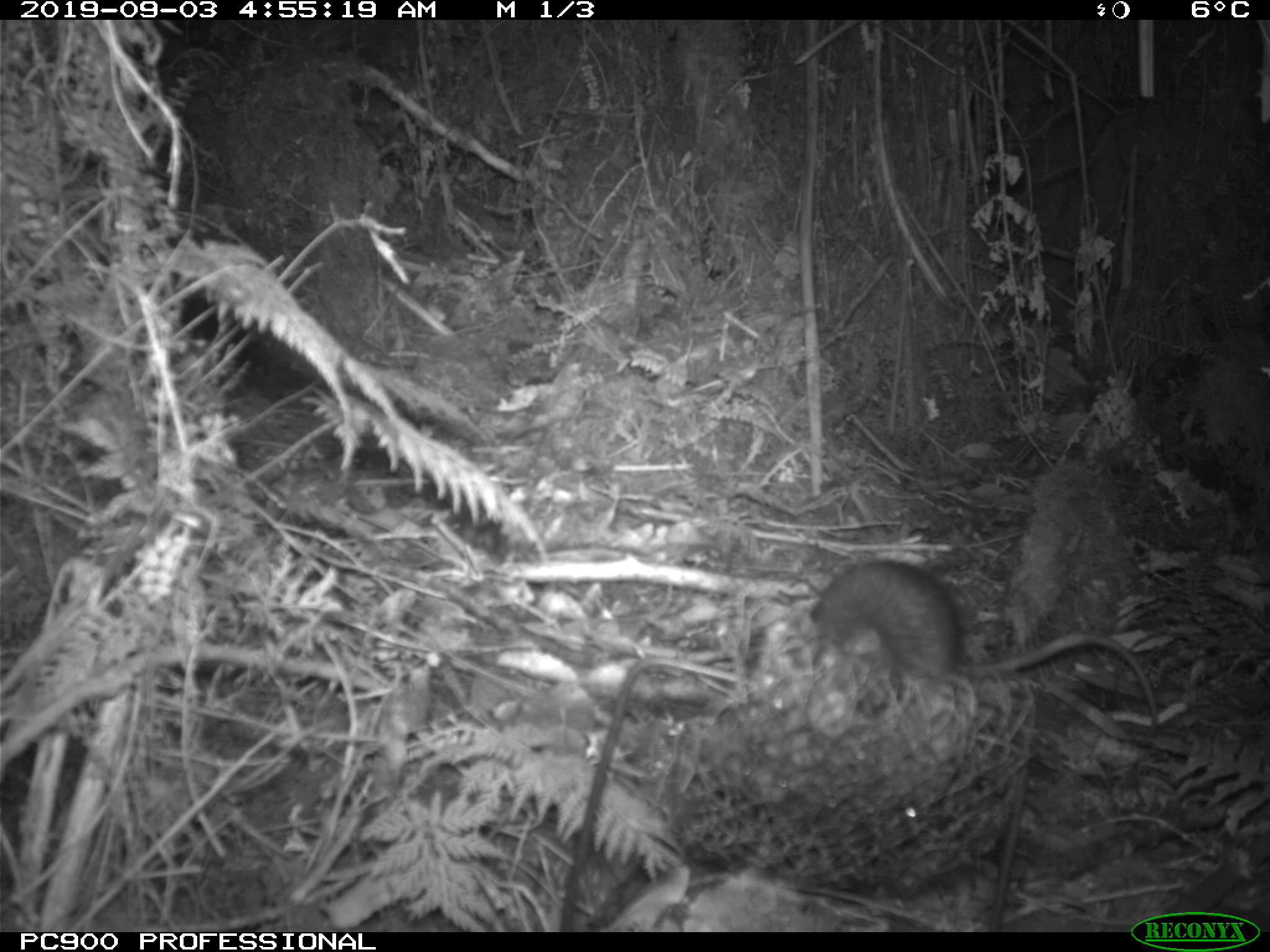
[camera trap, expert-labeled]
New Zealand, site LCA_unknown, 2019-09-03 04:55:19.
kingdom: Animalia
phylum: Chordata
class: Mammalia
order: Rodentia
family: Muridae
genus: Rattus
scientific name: Rattus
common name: rat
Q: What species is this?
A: Rat (Rattus).